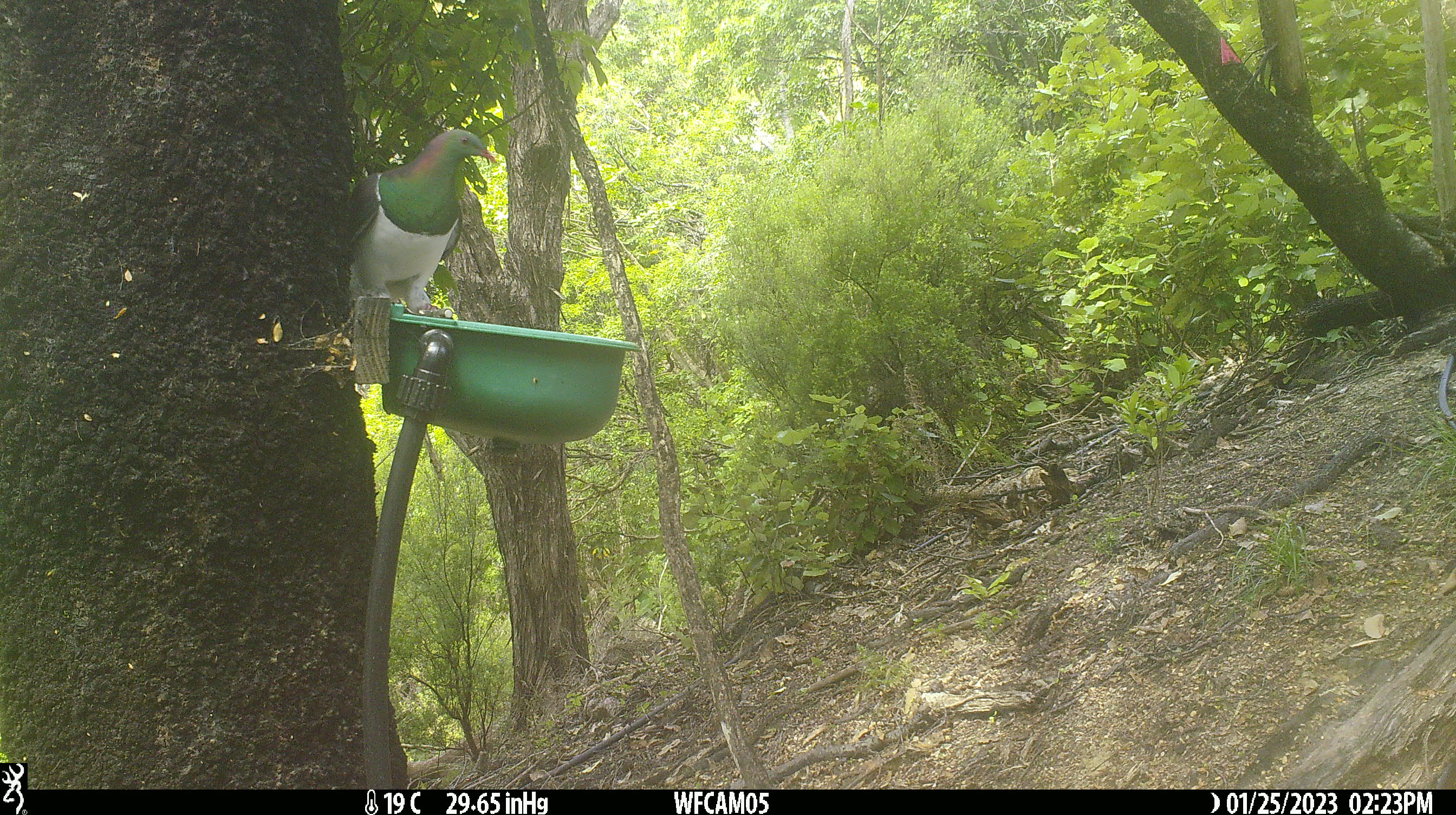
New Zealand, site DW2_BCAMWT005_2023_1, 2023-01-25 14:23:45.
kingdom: Animalia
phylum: Chordata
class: Aves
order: Columbiformes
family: Columbidae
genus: Hemiphaga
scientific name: Hemiphaga novaeseelandiae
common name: new zealand pigeon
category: kereru